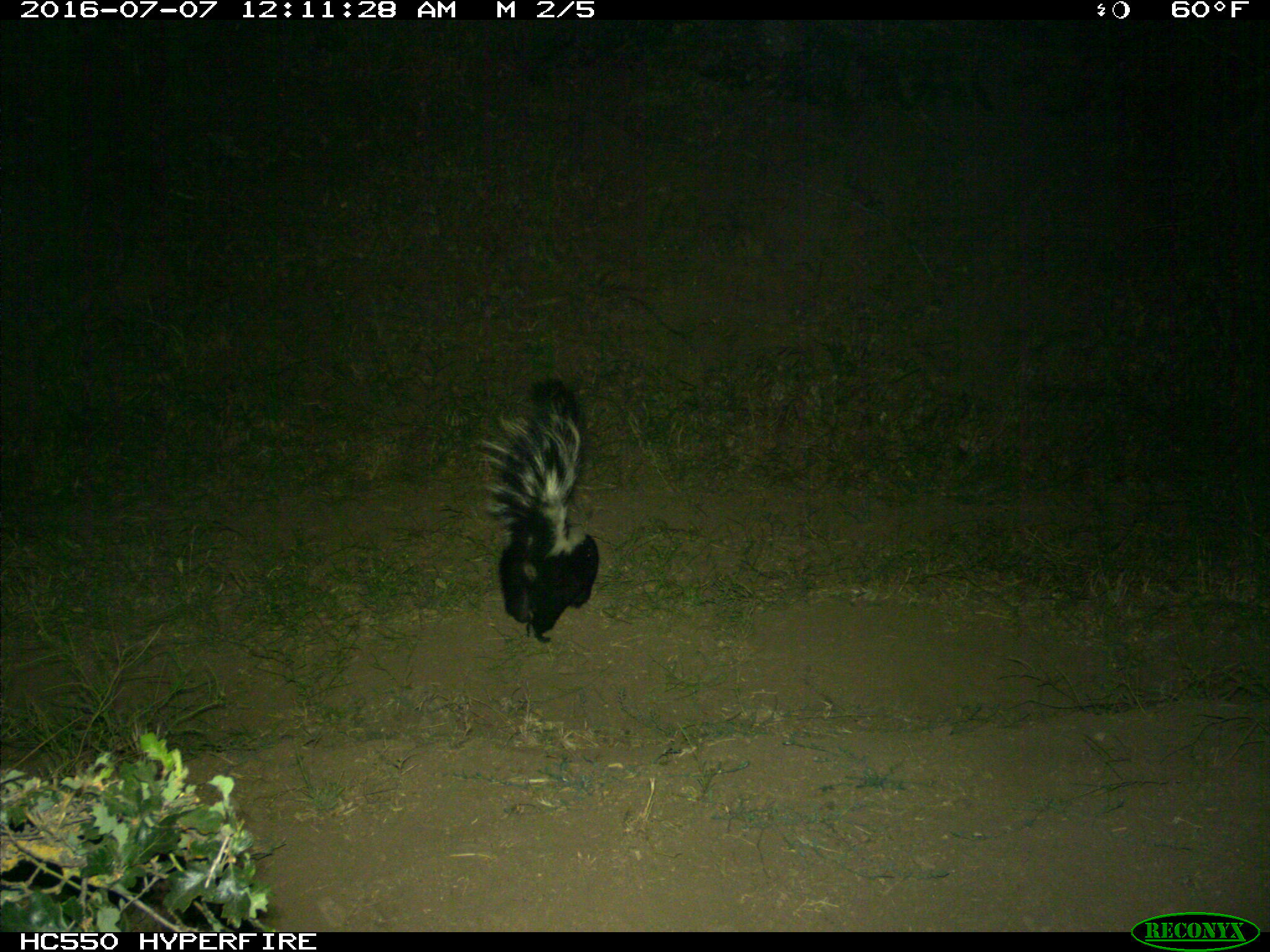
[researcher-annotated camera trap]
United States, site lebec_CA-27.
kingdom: Animalia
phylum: Chordata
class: Mammalia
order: Carnivora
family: Mephitidae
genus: Mephitis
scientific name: Mephitis mephitis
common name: striped skunk